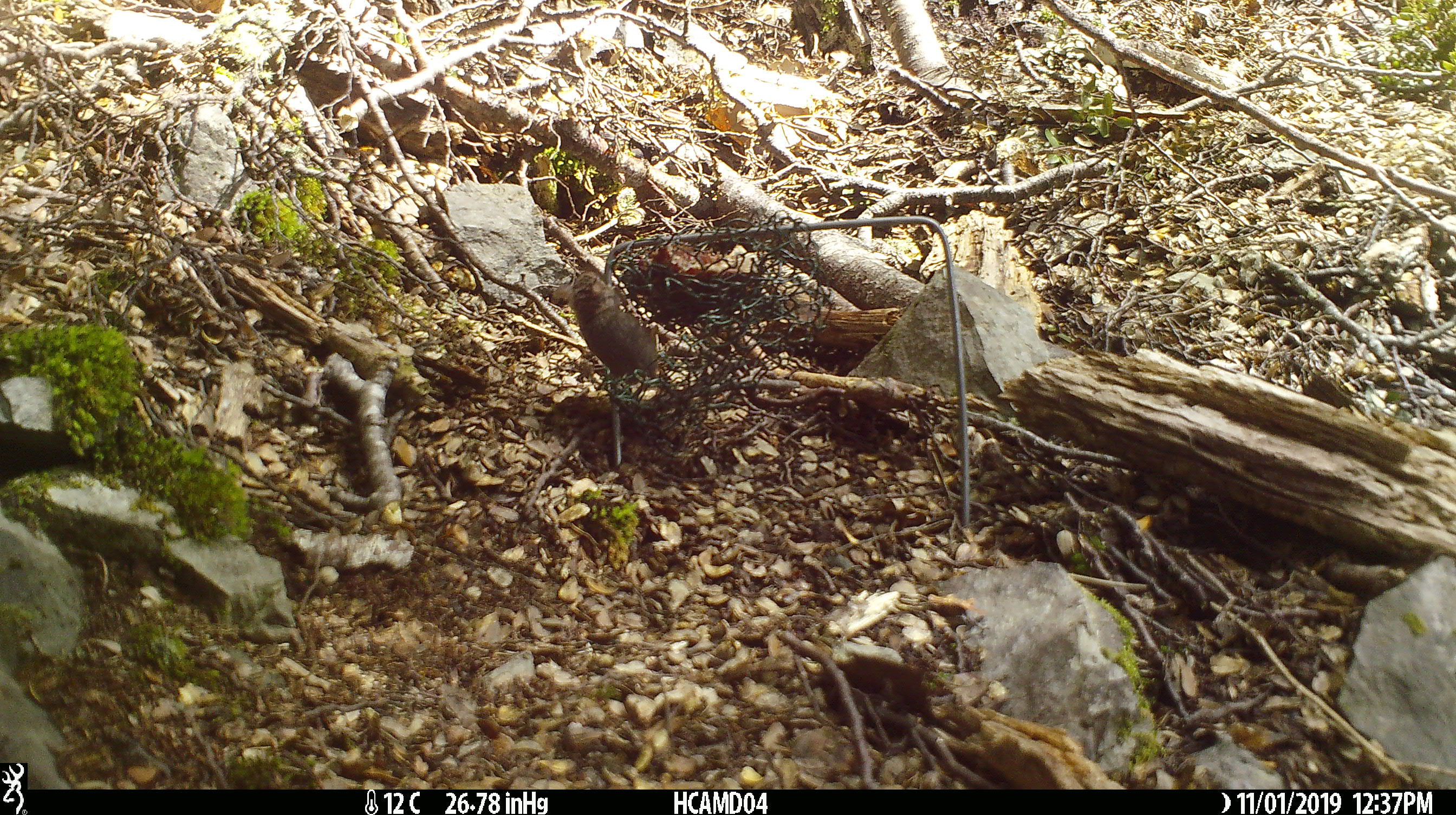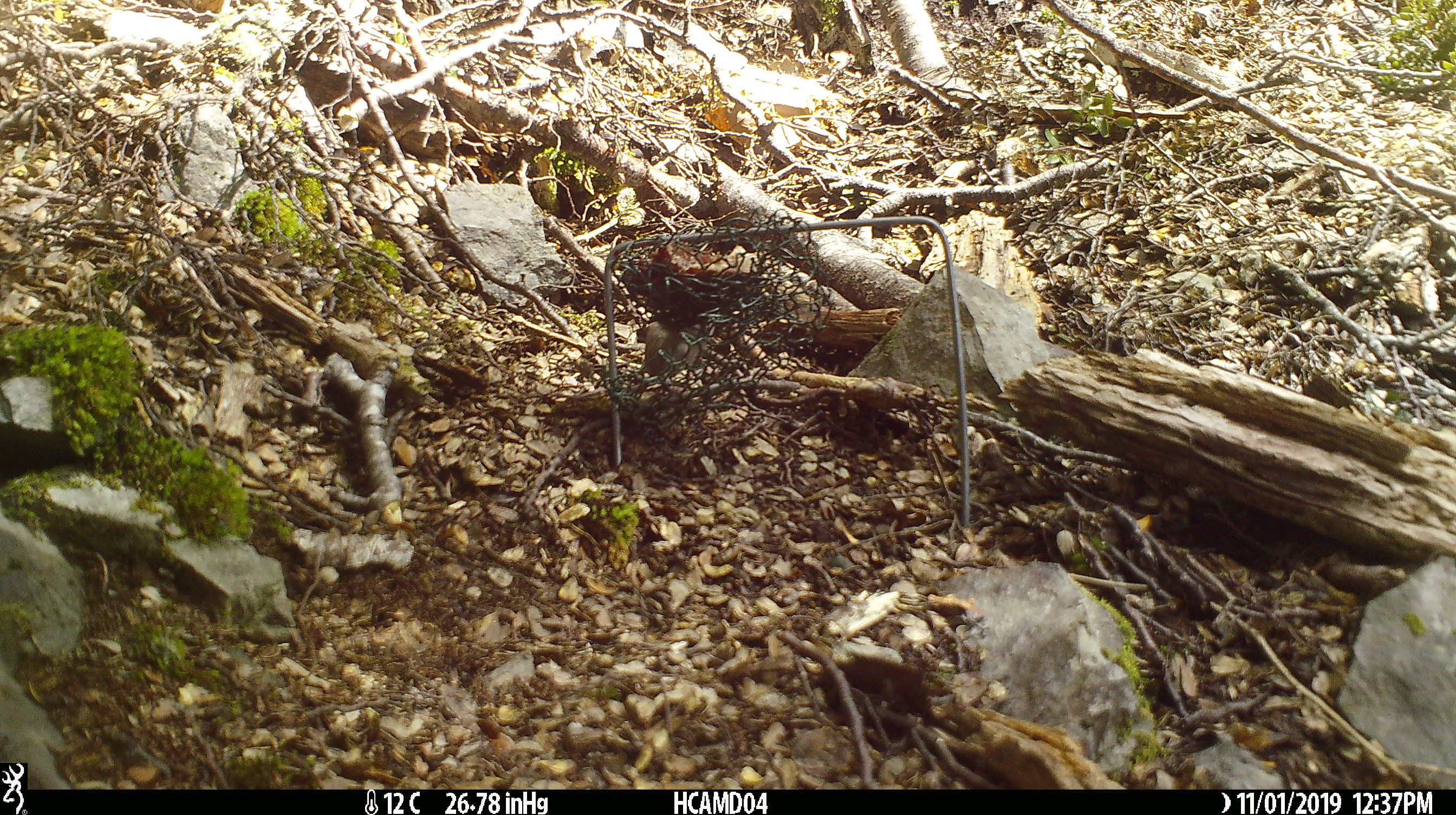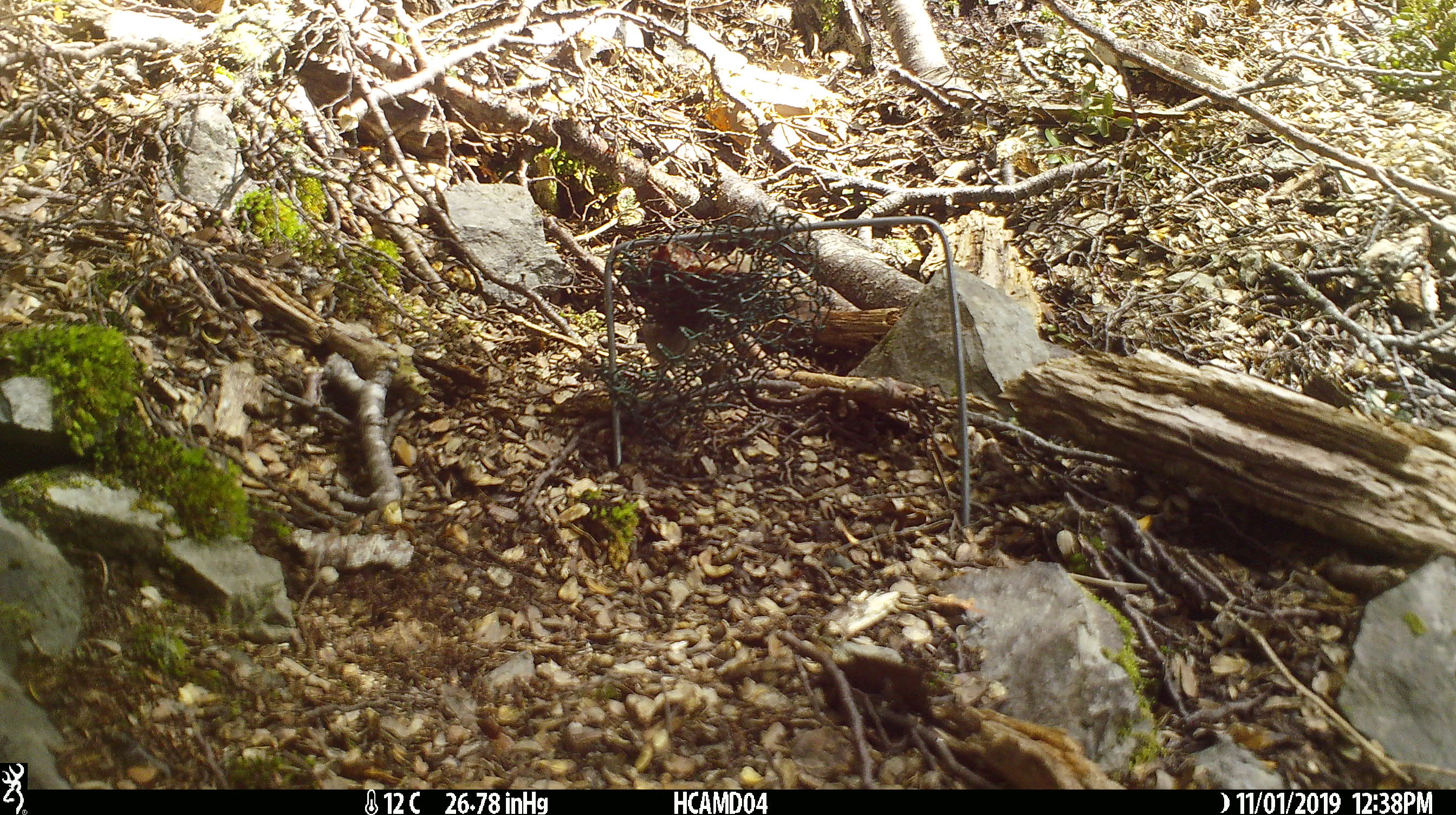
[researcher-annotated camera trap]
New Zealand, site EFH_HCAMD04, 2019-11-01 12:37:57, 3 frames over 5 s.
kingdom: Animalia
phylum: Chordata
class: Mammalia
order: Rodentia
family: Muridae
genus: Mus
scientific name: Mus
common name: mouse